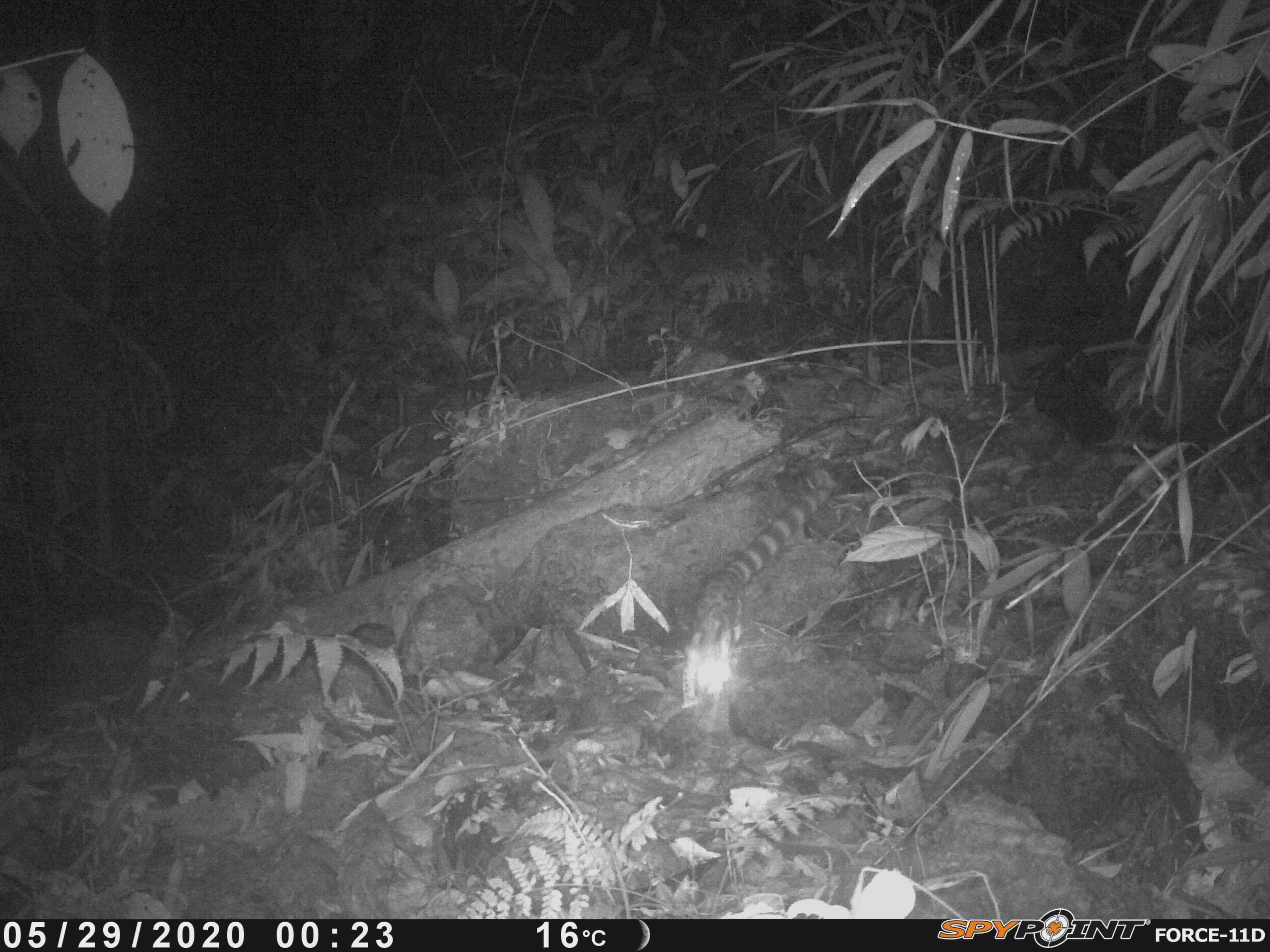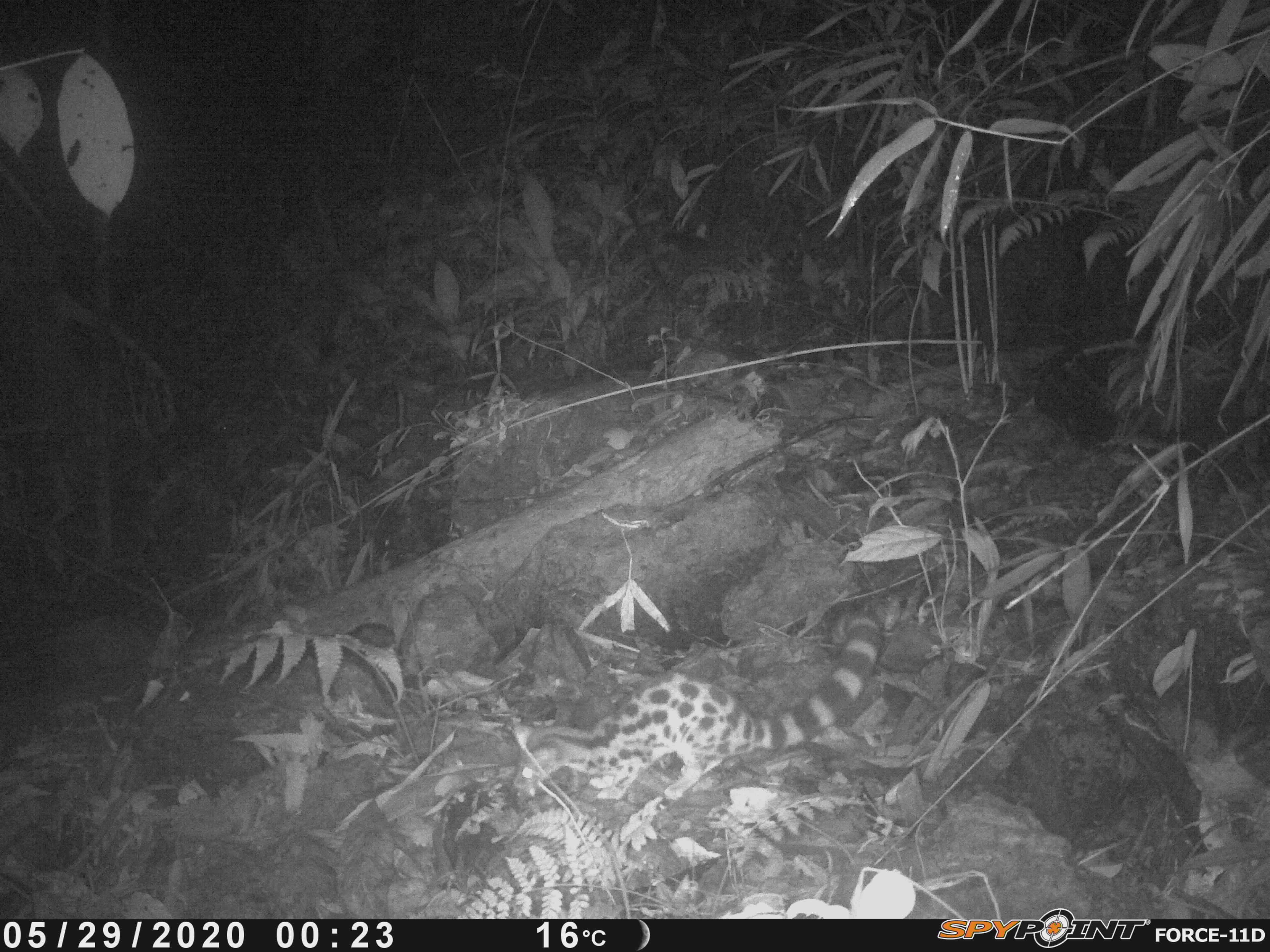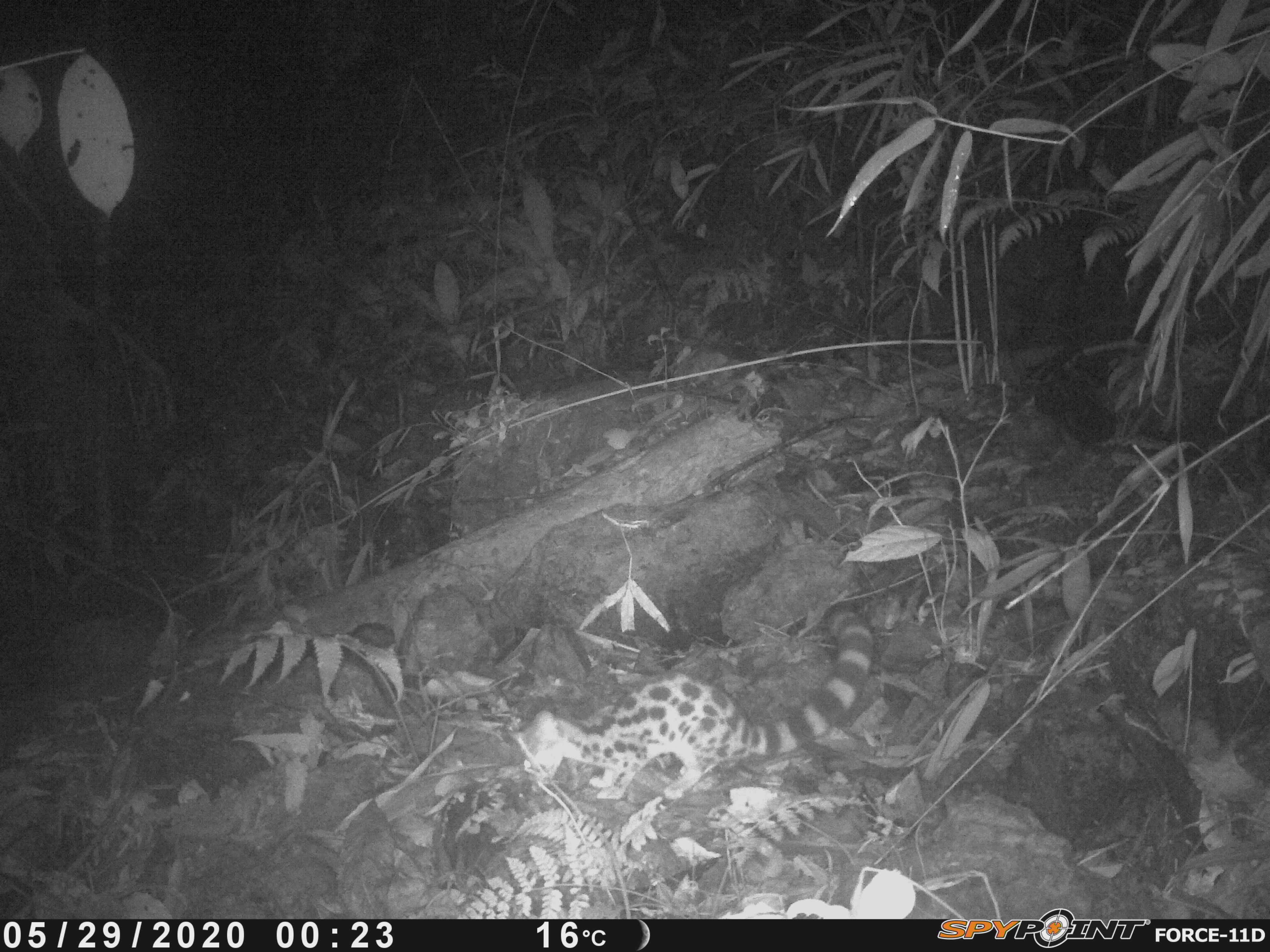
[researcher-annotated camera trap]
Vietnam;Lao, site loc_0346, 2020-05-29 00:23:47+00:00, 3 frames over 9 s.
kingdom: Animalia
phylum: Chordata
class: Mammalia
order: Carnivora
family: Prionodontidae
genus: Prionodon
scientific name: Prionodon pardicolor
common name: spotted linsang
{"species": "spotted linsang (Prionodon pardicolor)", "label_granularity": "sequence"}